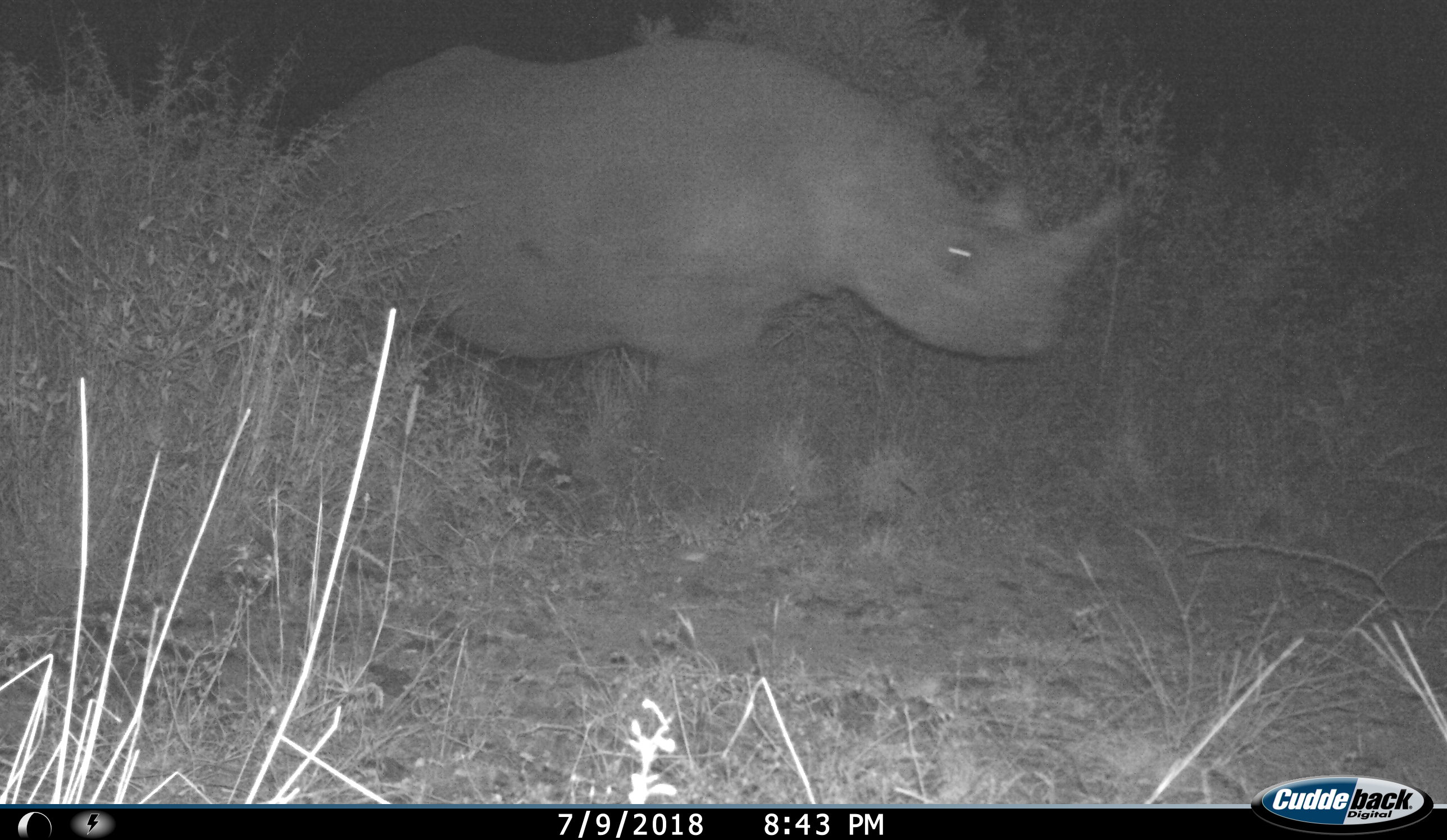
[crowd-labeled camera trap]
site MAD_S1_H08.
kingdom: Animalia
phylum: Chordata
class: Mammalia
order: Perissodactyla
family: Rhinocerotidae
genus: Diceros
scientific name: Diceros bicornis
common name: black rhinoceros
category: rhinocerosblack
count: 1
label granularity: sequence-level